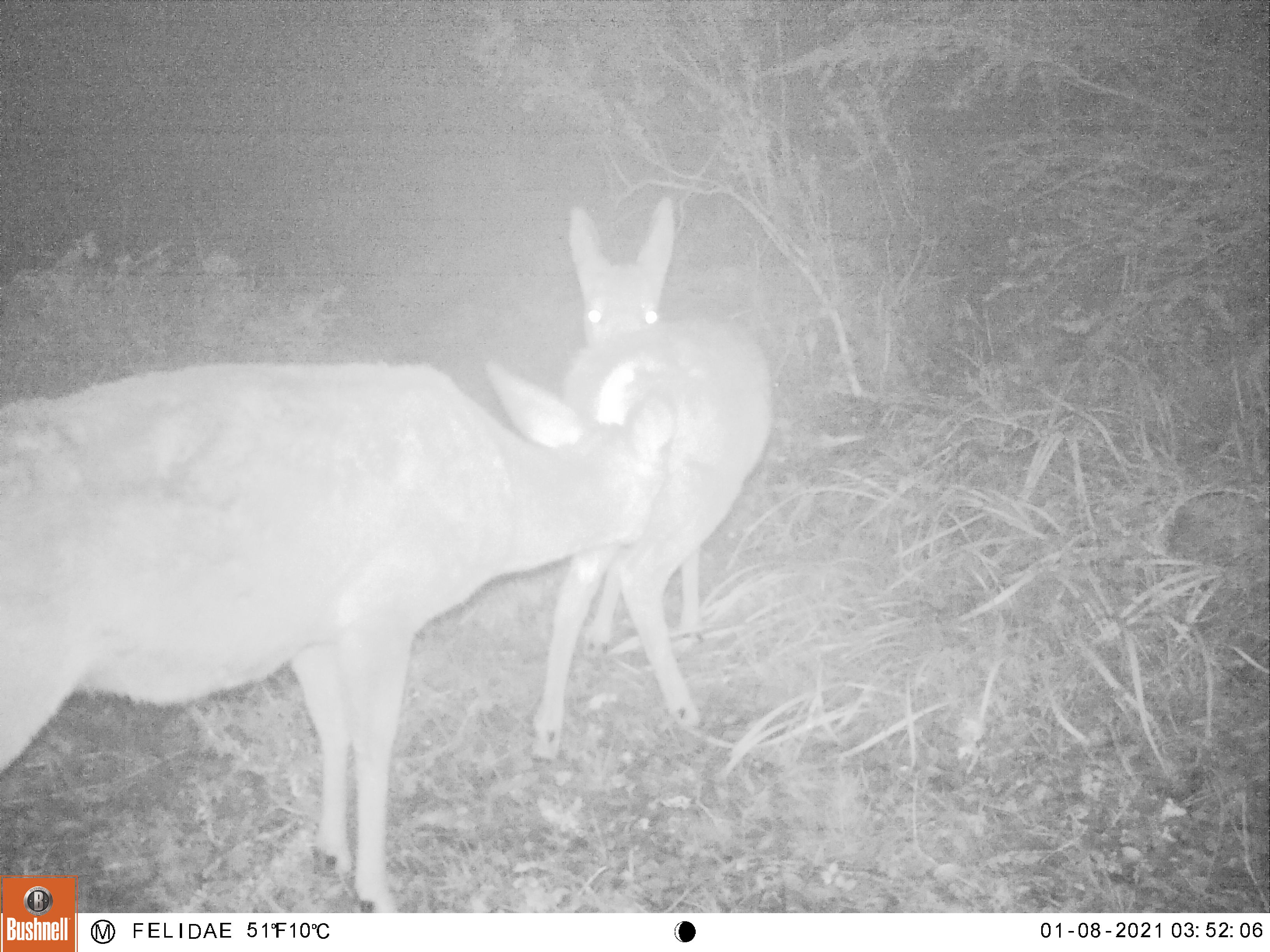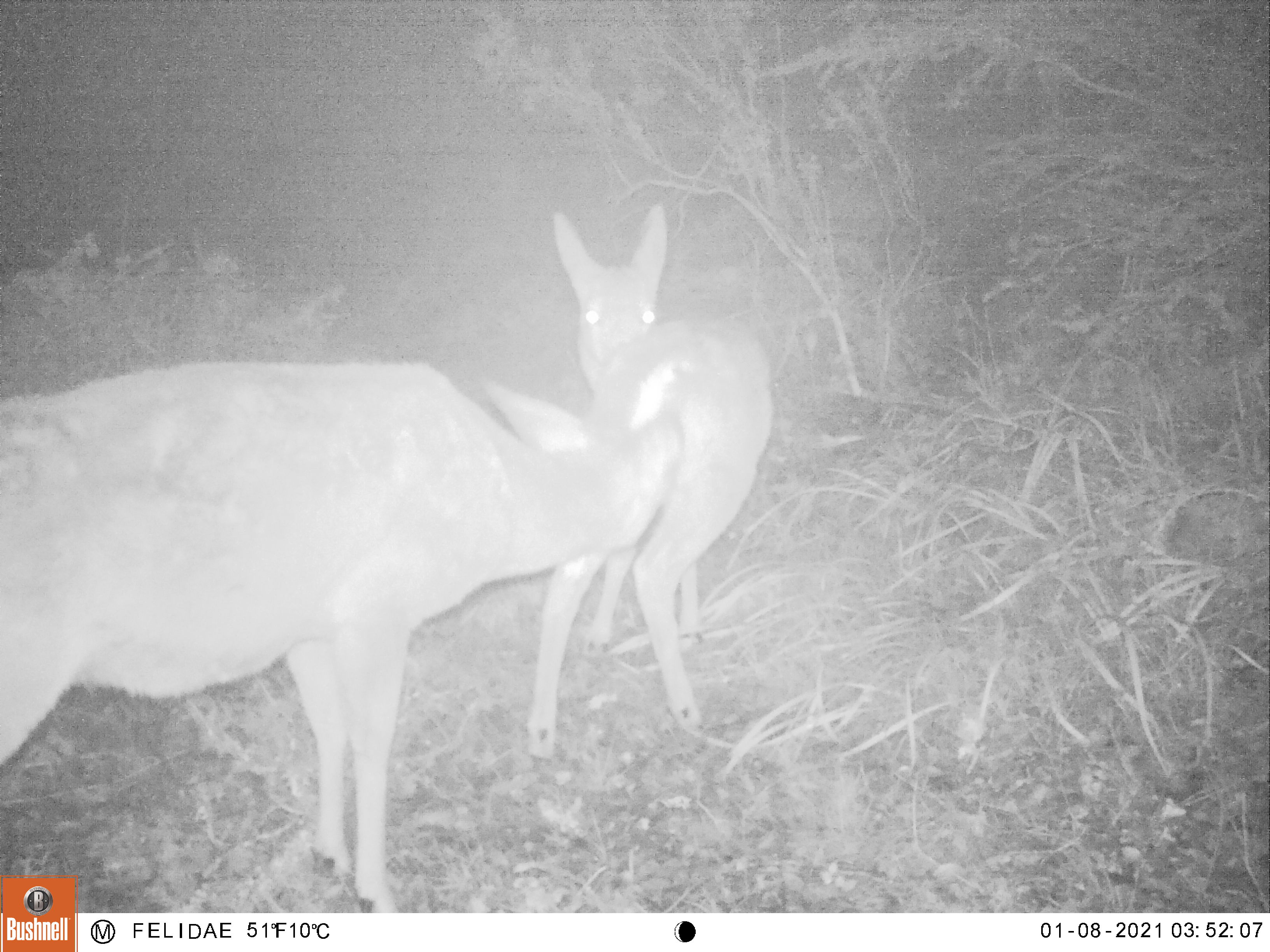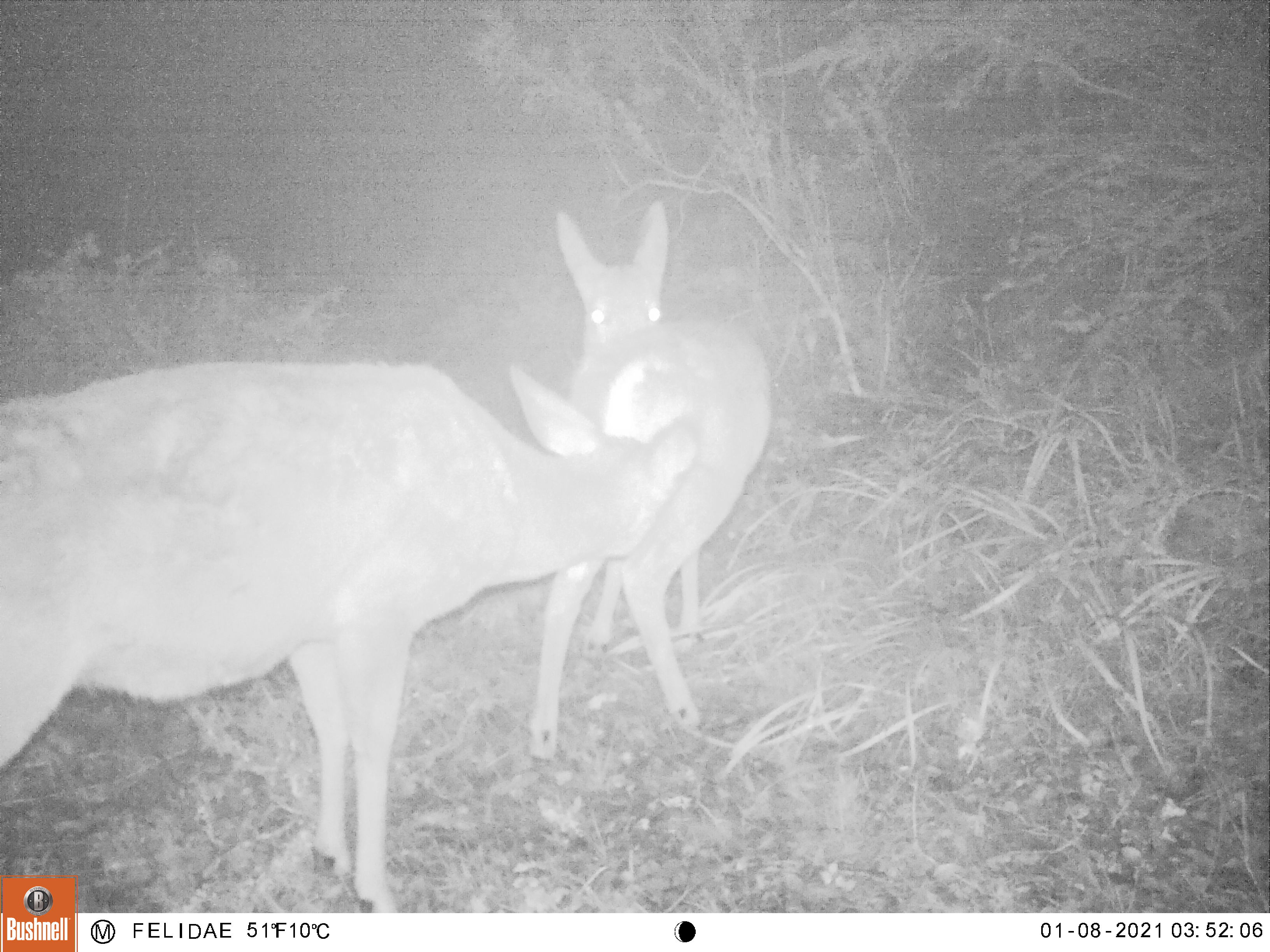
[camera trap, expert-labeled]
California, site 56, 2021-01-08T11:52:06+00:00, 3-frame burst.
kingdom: Animalia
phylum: Chordata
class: Mammalia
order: Artiodactyla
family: Cervidae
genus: Odocoileus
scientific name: Odocoileus hemionus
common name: mule deer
Mule deer (Odocoileus hemionus).